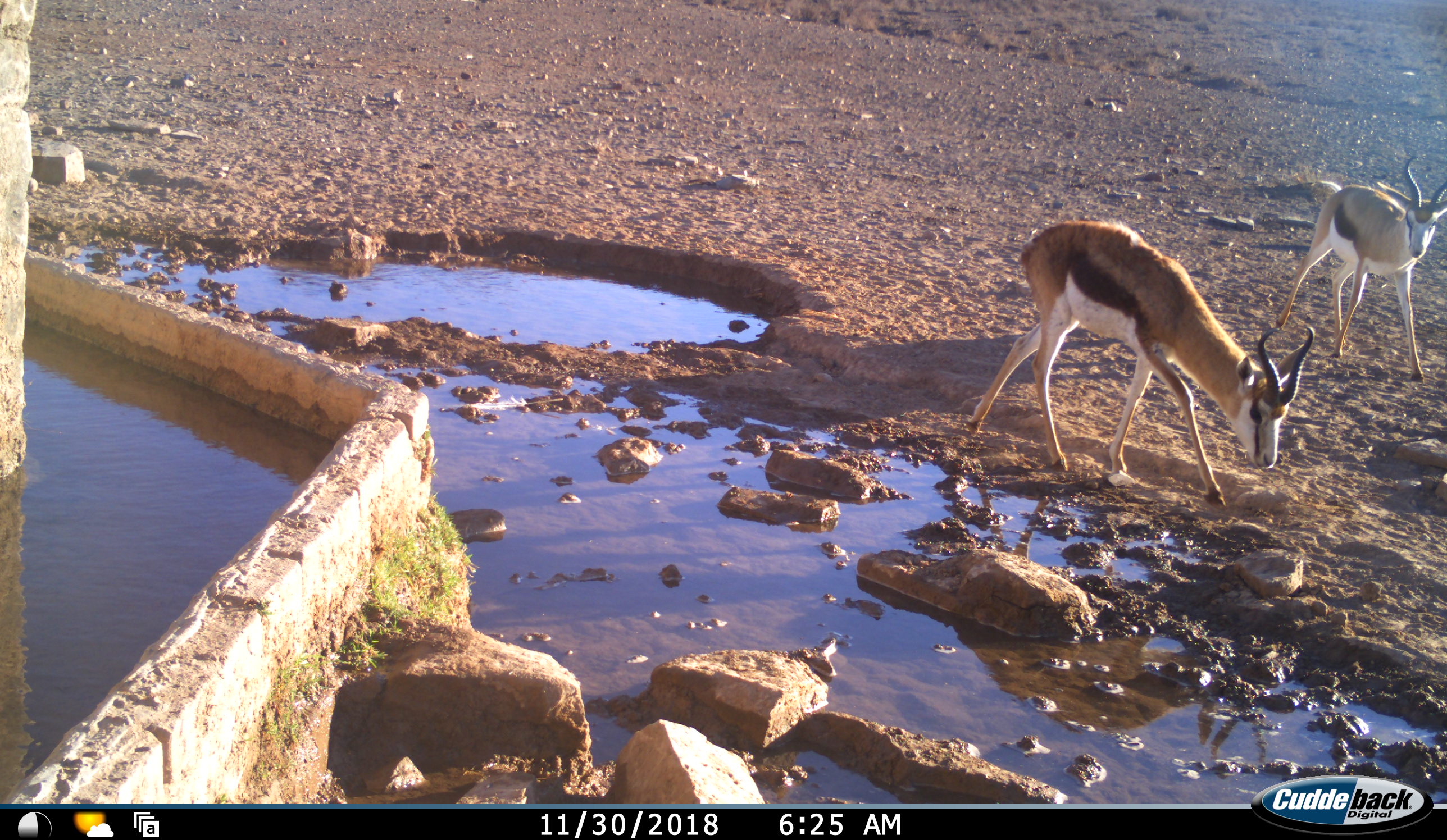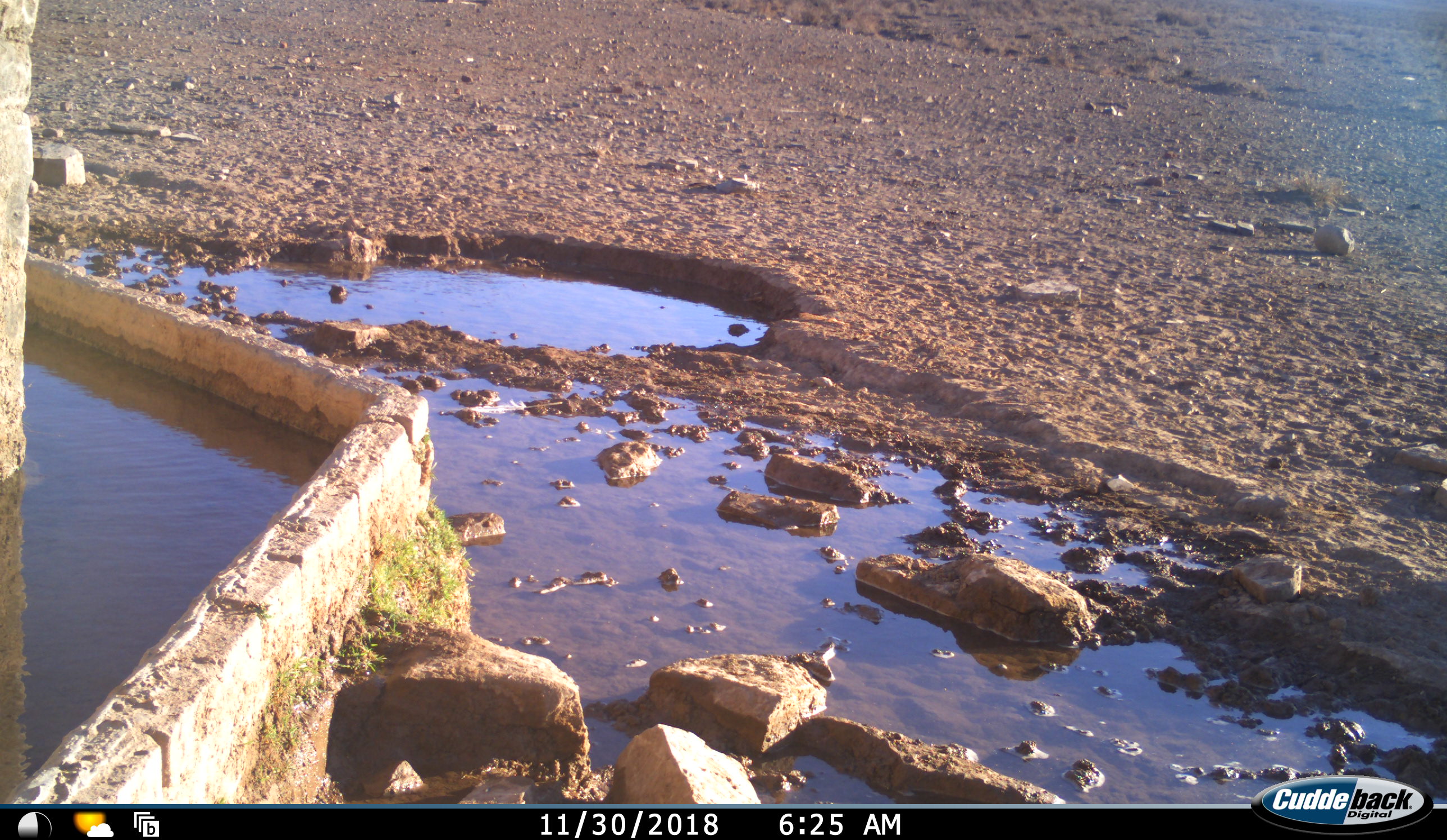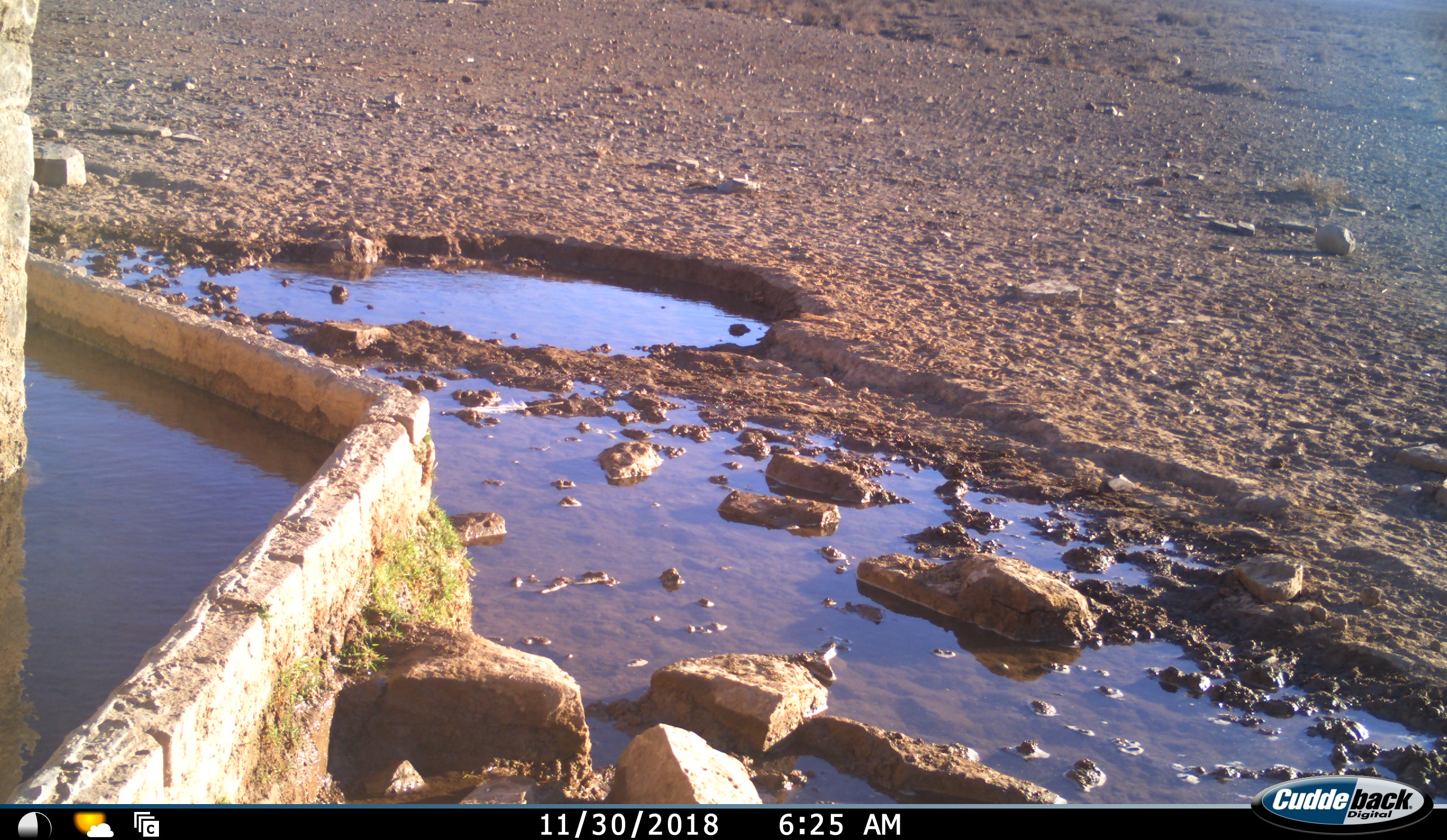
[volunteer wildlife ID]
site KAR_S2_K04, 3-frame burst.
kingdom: Animalia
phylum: Chordata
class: Mammalia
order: Artiodactyla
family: Bovidae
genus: Antidorcas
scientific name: Antidorcas marsupialis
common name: springbok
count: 2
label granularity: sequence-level